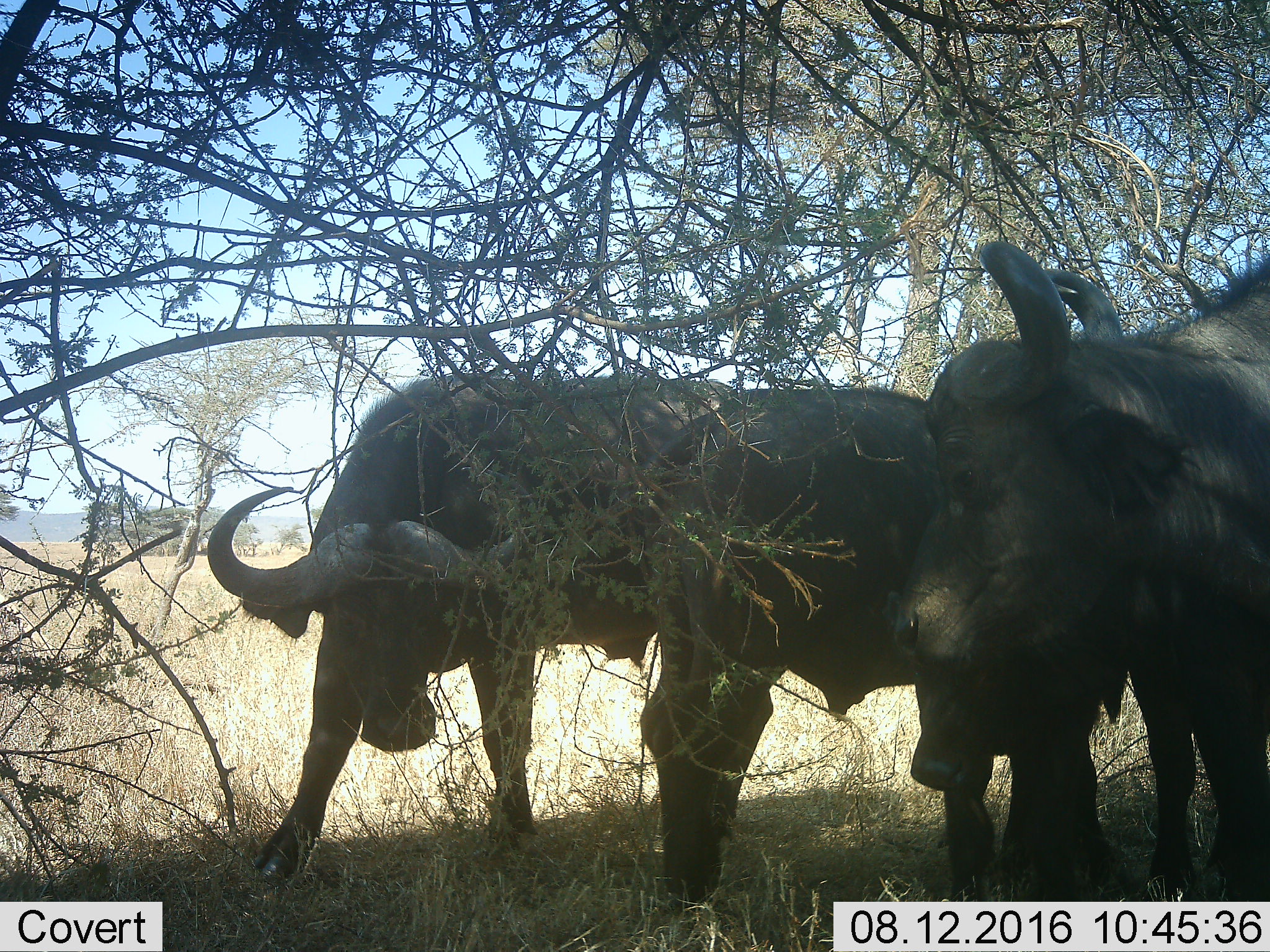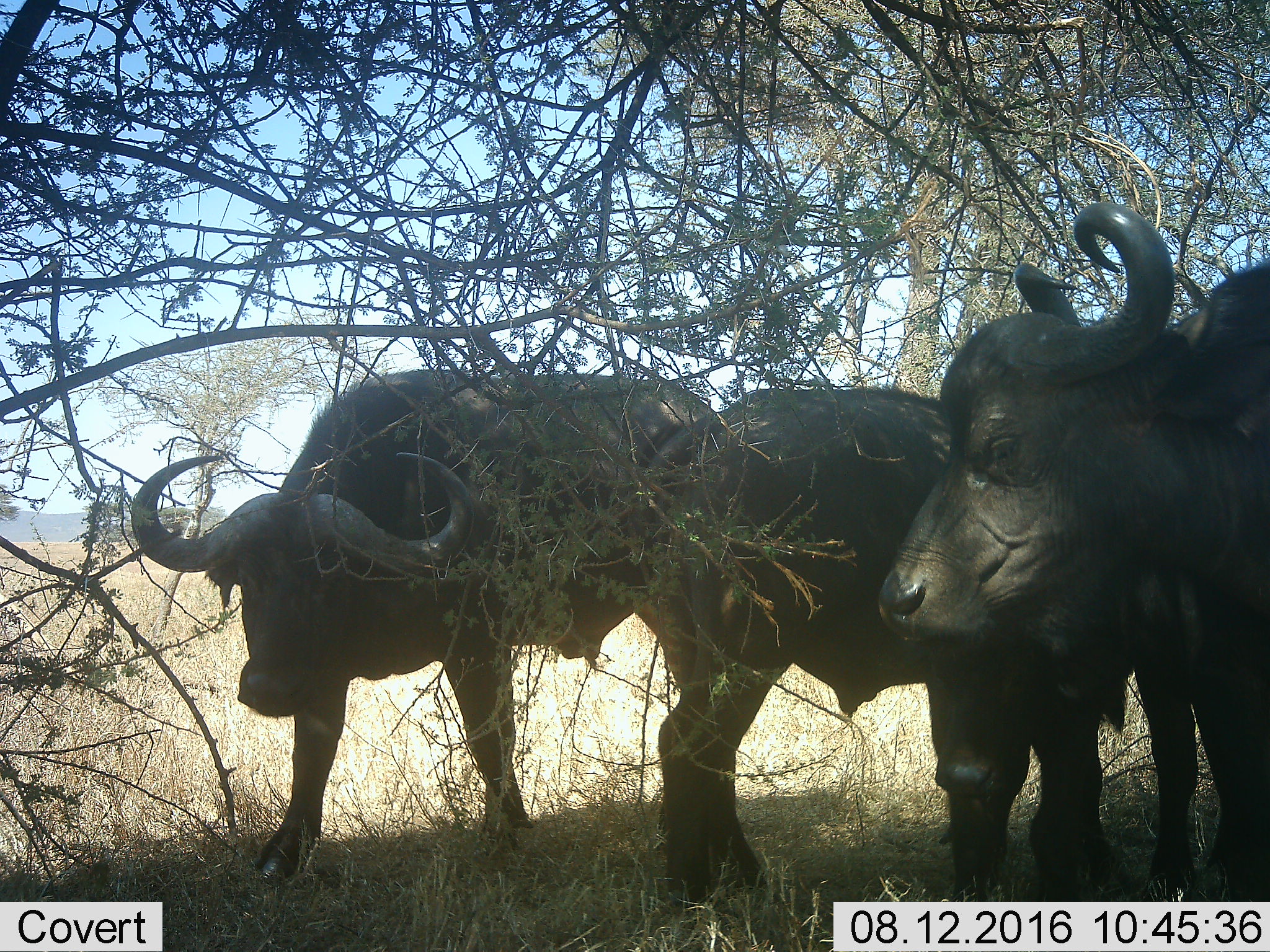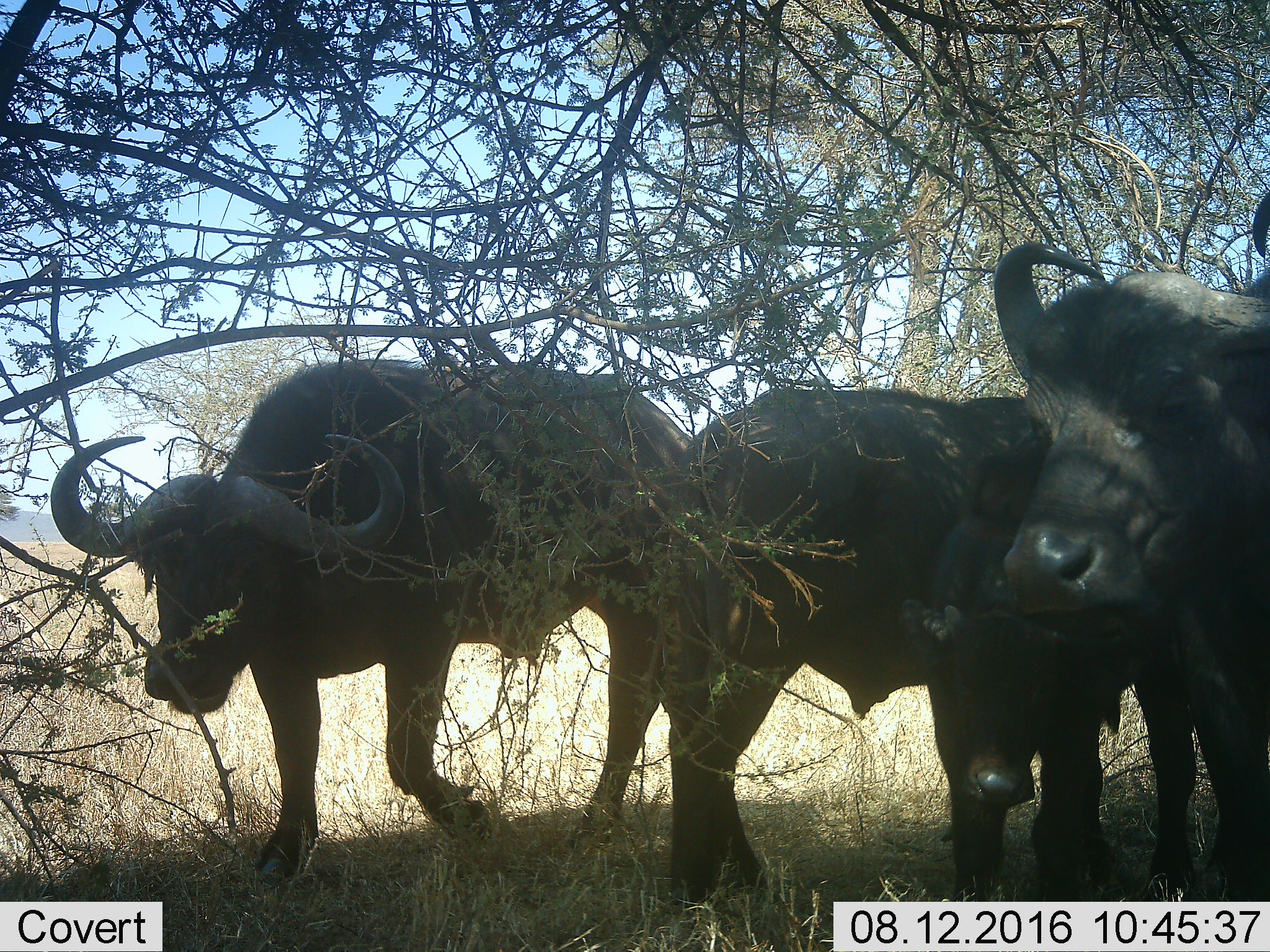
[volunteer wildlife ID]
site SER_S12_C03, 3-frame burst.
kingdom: Animalia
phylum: Chordata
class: Mammalia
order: Artiodactyla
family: Bovidae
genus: Syncerus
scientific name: Syncerus caffer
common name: african buffalo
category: buffalo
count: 3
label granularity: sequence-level